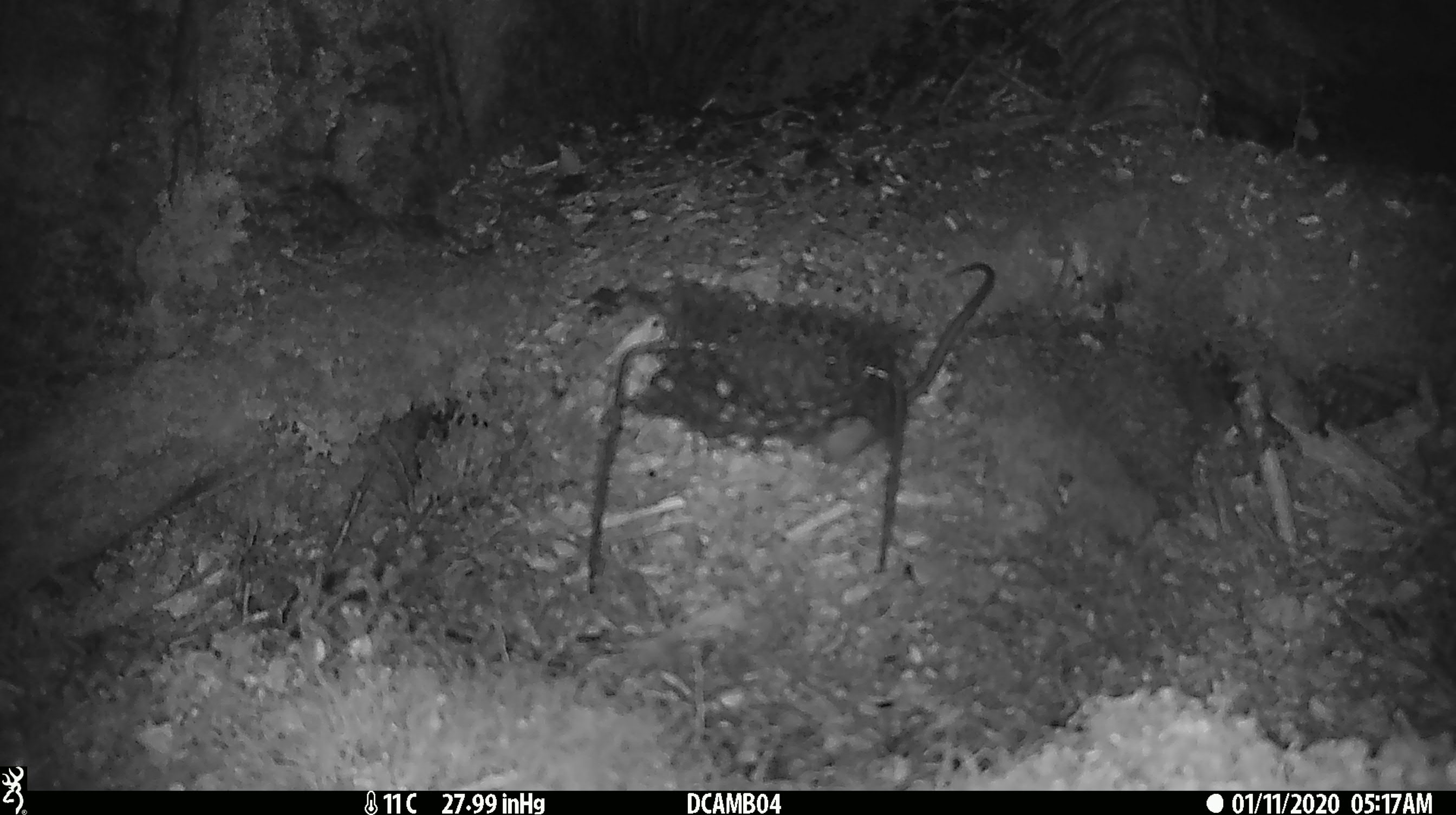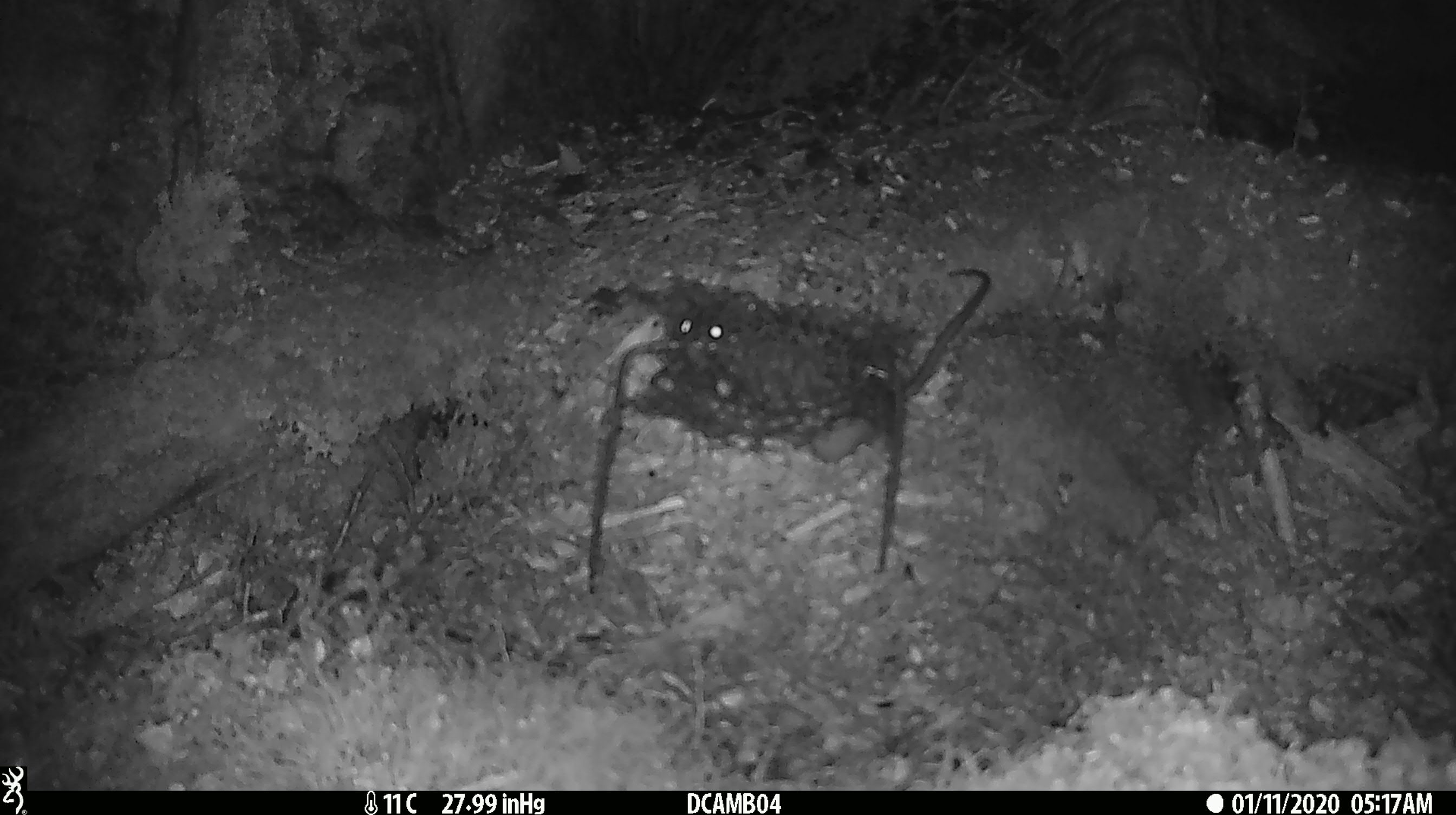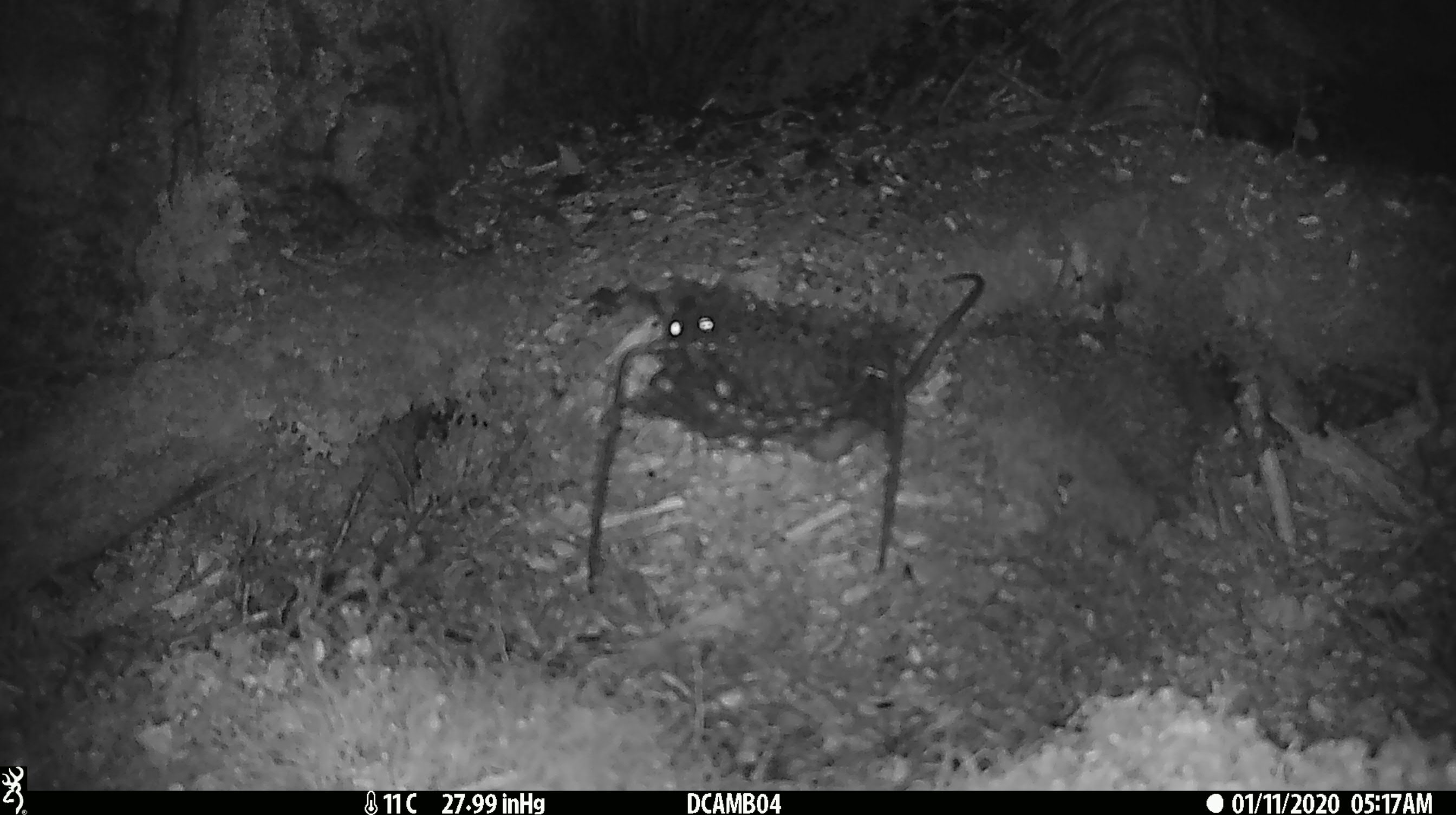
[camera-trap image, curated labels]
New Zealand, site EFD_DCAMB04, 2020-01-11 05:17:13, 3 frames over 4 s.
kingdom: Animalia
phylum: Chordata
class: Mammalia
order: Rodentia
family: Muridae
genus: Rattus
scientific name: Rattus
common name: rat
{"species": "rat (Rattus)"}